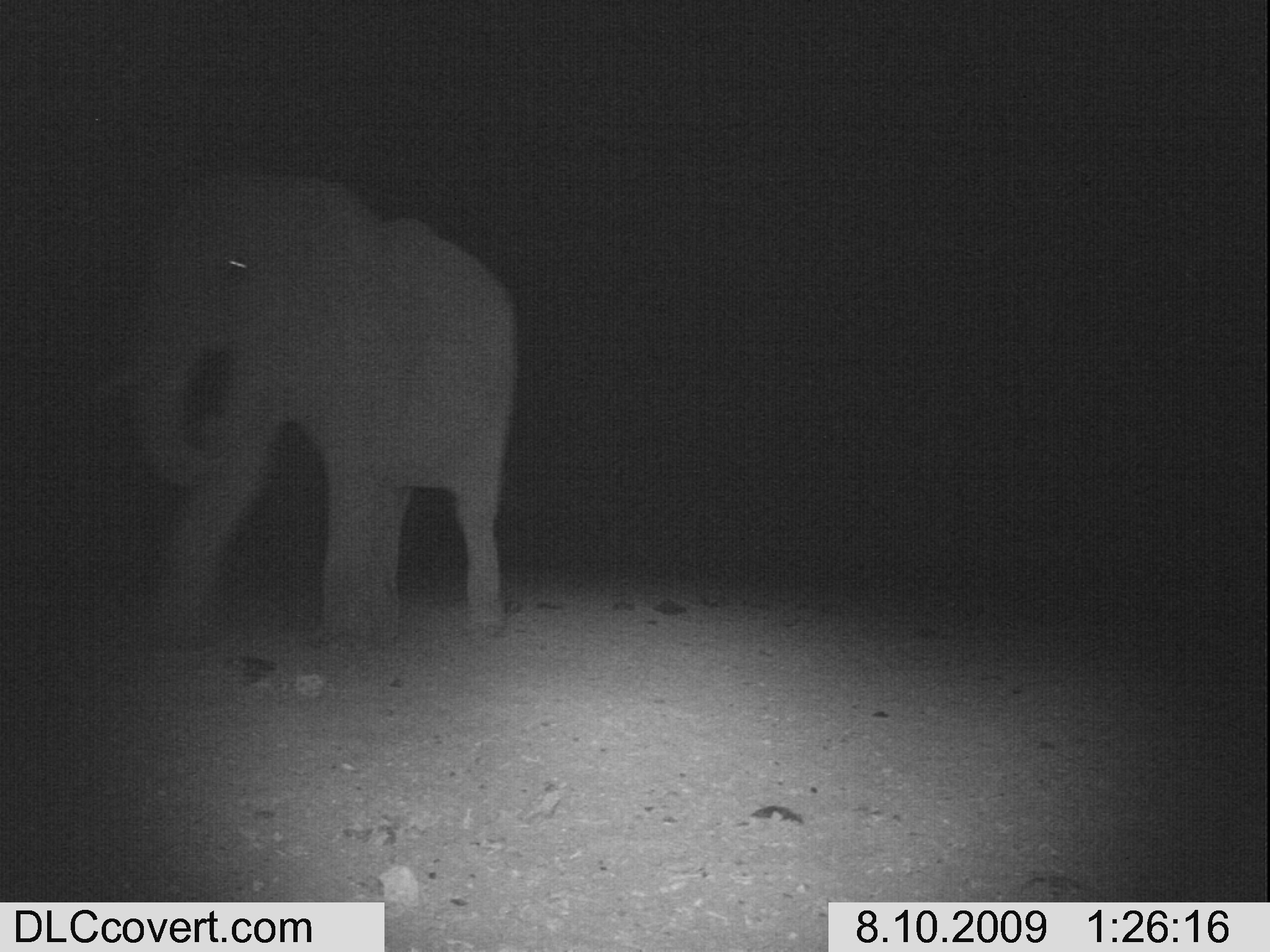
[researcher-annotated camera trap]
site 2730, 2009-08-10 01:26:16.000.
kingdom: Animalia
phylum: Chordata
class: Mammalia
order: Proboscidea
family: Elephantidae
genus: Loxodonta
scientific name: Loxodonta africana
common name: african bush elephant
Loxodonta africana (african bush elephant), count 1.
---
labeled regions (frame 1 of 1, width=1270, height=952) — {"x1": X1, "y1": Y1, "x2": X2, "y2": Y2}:
loxodonta africana: {"x1": 91, "y1": 179, "x2": 523, "y2": 655}